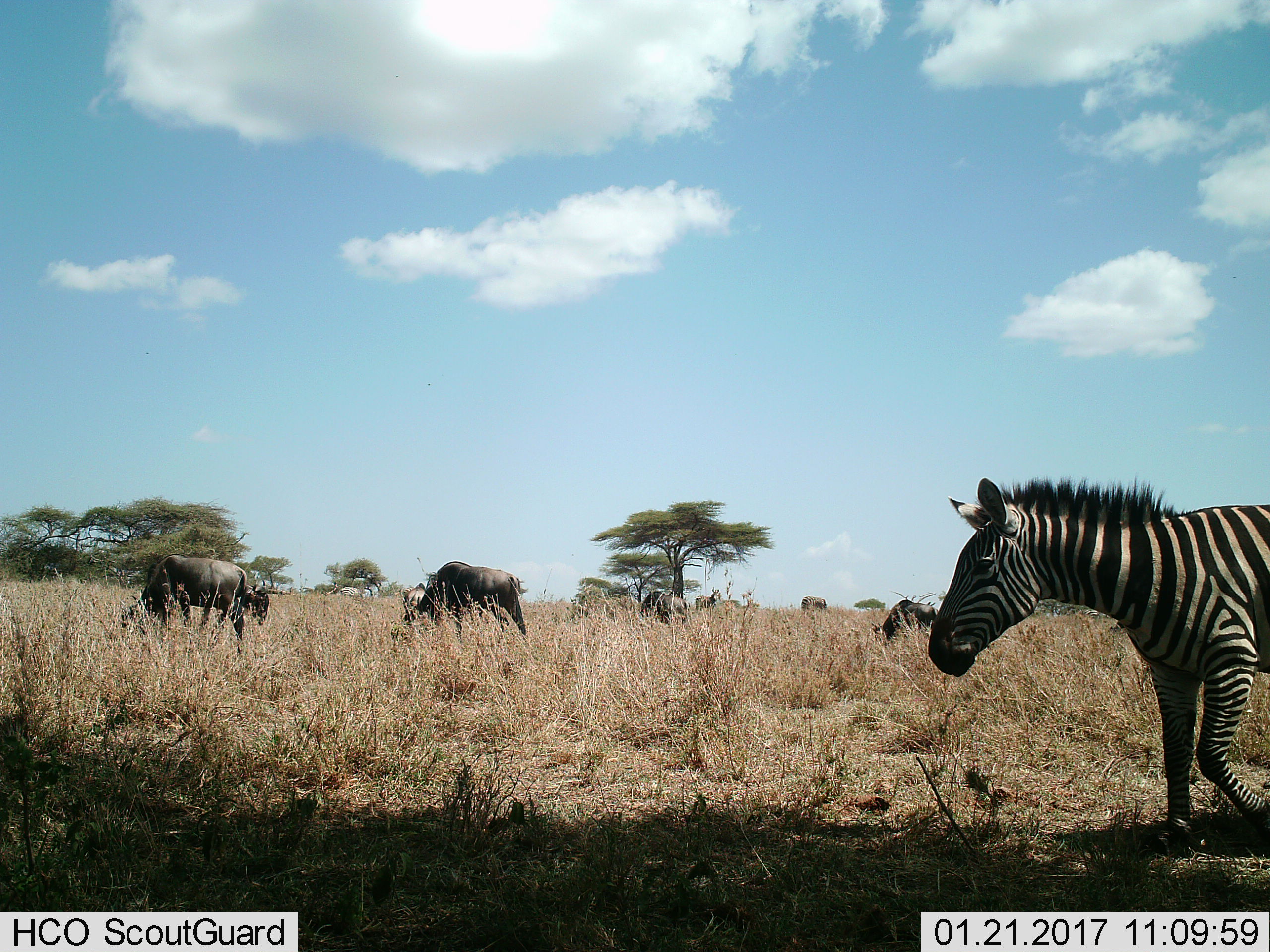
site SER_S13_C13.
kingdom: Animalia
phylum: Chordata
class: Mammalia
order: Artiodactyla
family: Bovidae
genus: Connochaetes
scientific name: Connochaetes taurinus taurinus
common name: blue wildebeest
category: wildebeestblue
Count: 5.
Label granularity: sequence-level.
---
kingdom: Animalia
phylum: Chordata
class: Mammalia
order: Perissodactyla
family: Equidae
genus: Equus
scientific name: Equus quagga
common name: plains zebra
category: zebraplains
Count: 2.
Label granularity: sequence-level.